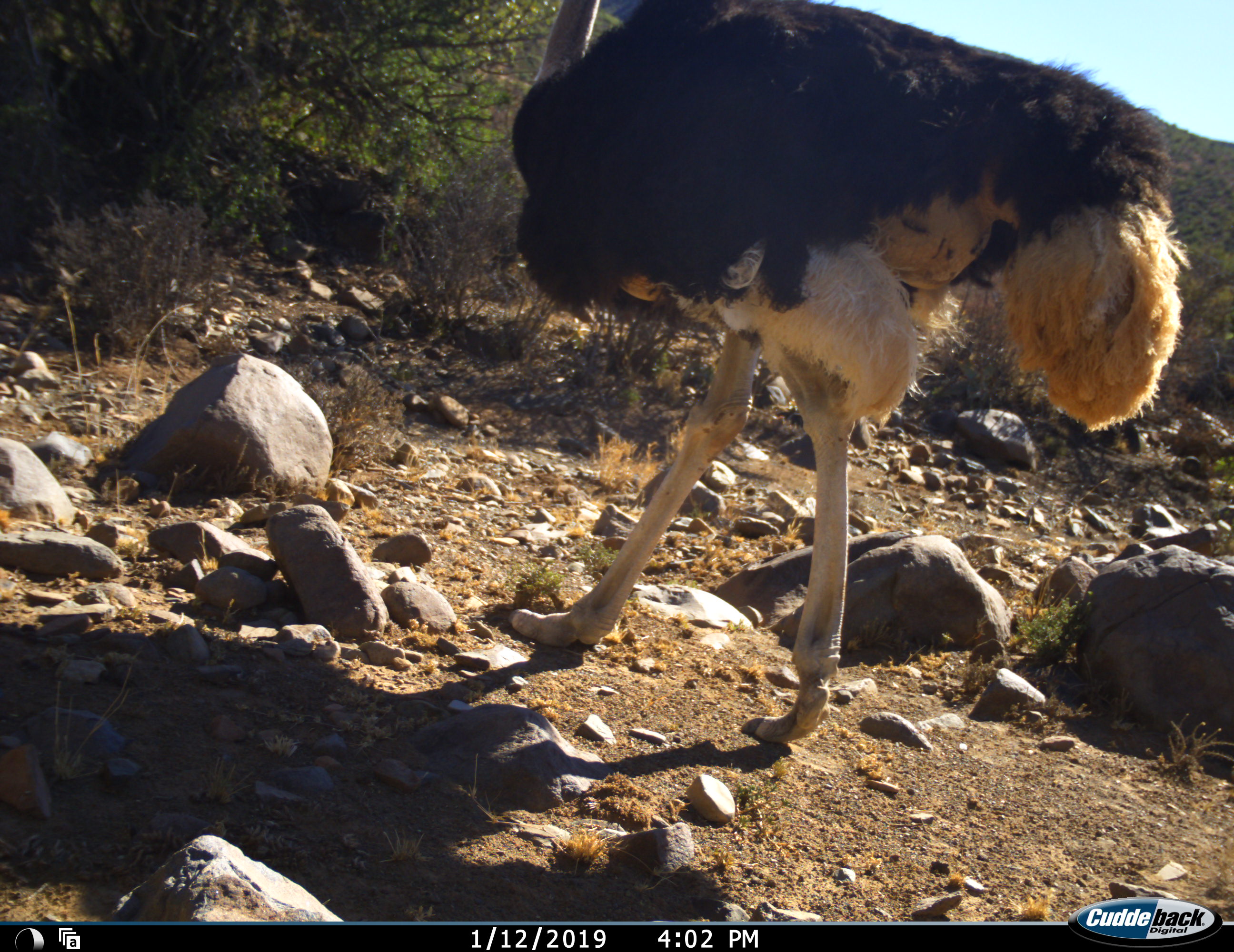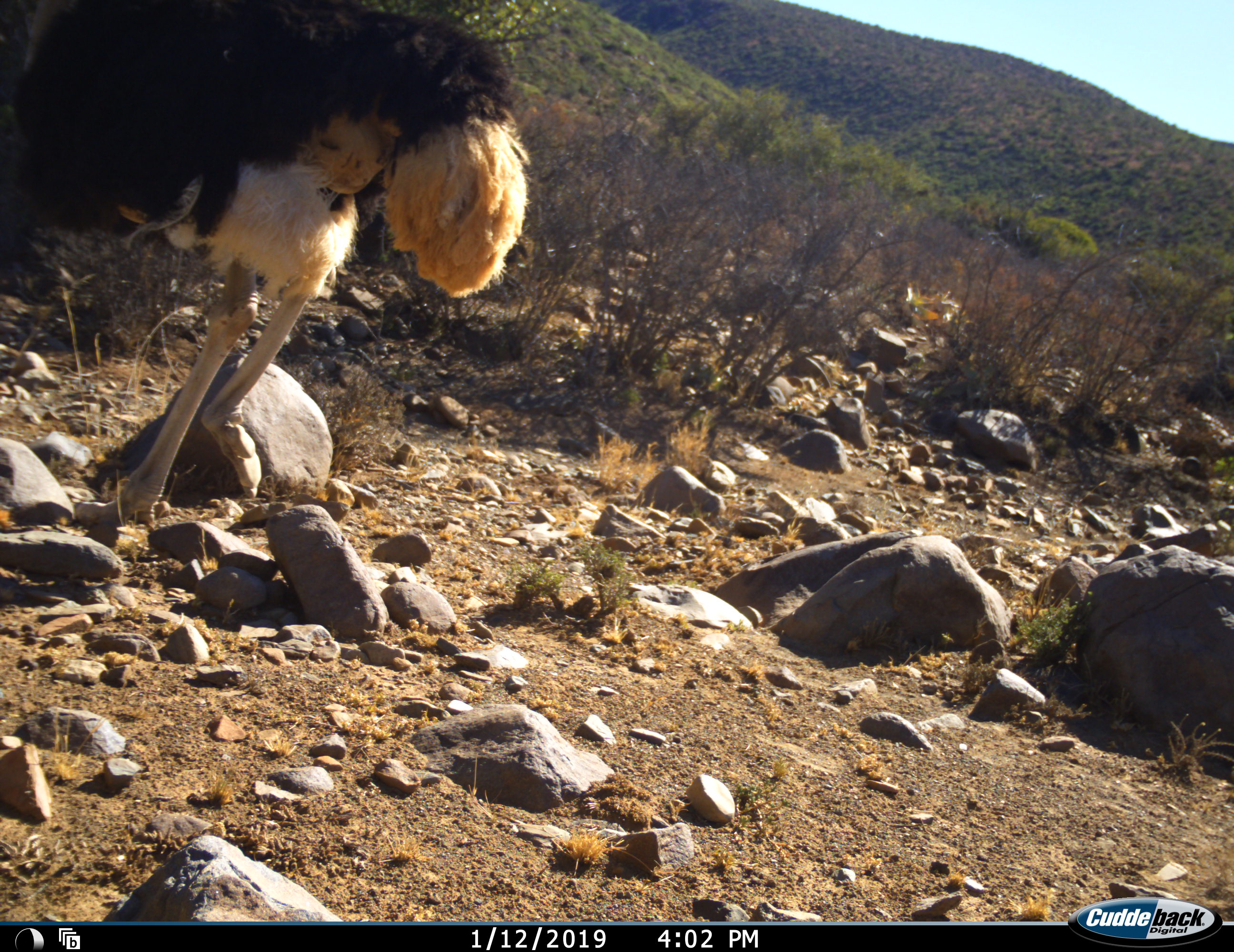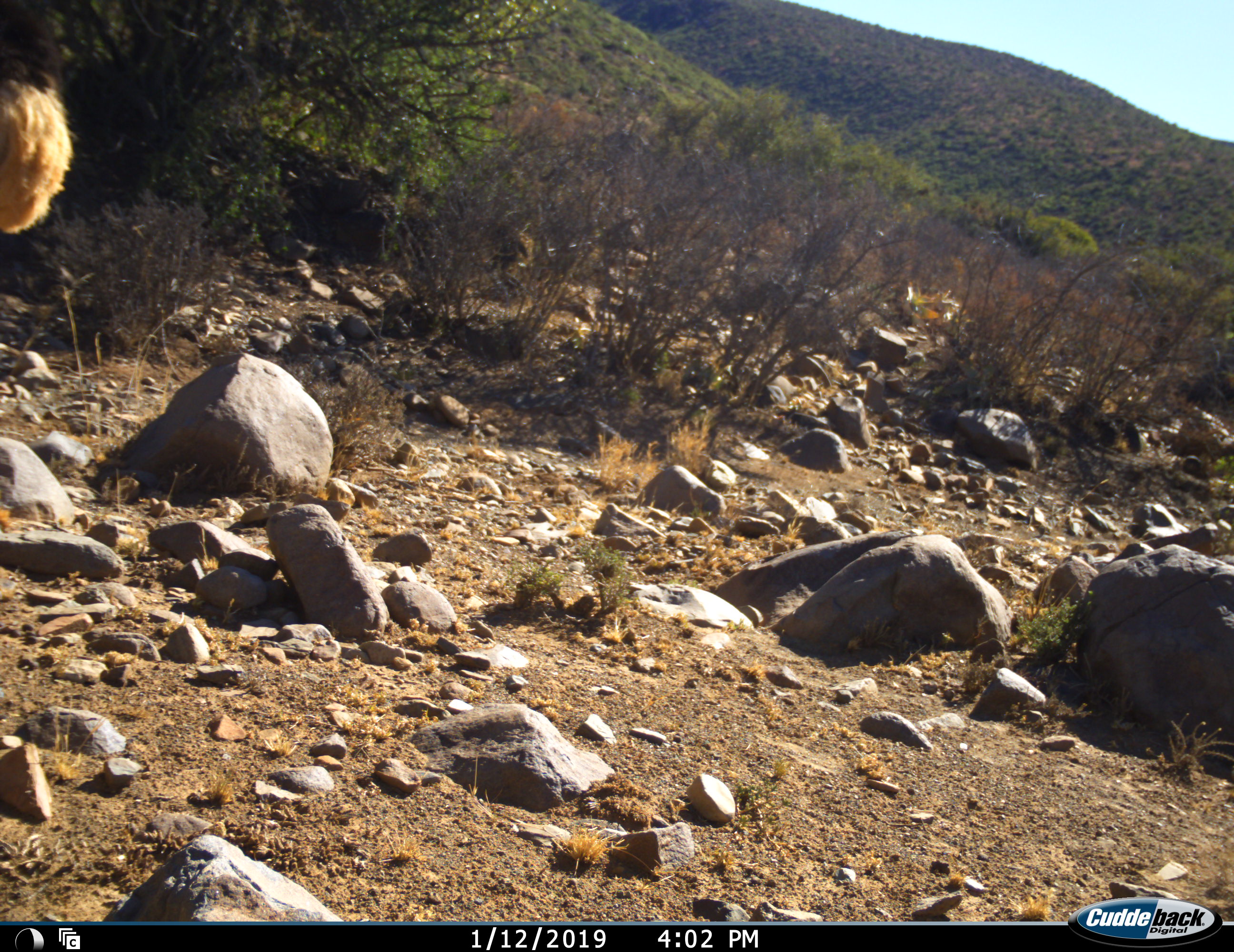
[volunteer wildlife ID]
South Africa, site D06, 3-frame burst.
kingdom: Animalia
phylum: Chordata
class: Aves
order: Struthioniformes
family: Struthionidae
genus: Struthio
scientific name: Struthio camelus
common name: ostrich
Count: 1.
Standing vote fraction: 10%.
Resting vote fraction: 0%.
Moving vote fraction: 90%.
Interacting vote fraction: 0%.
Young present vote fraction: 0%.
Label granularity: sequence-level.